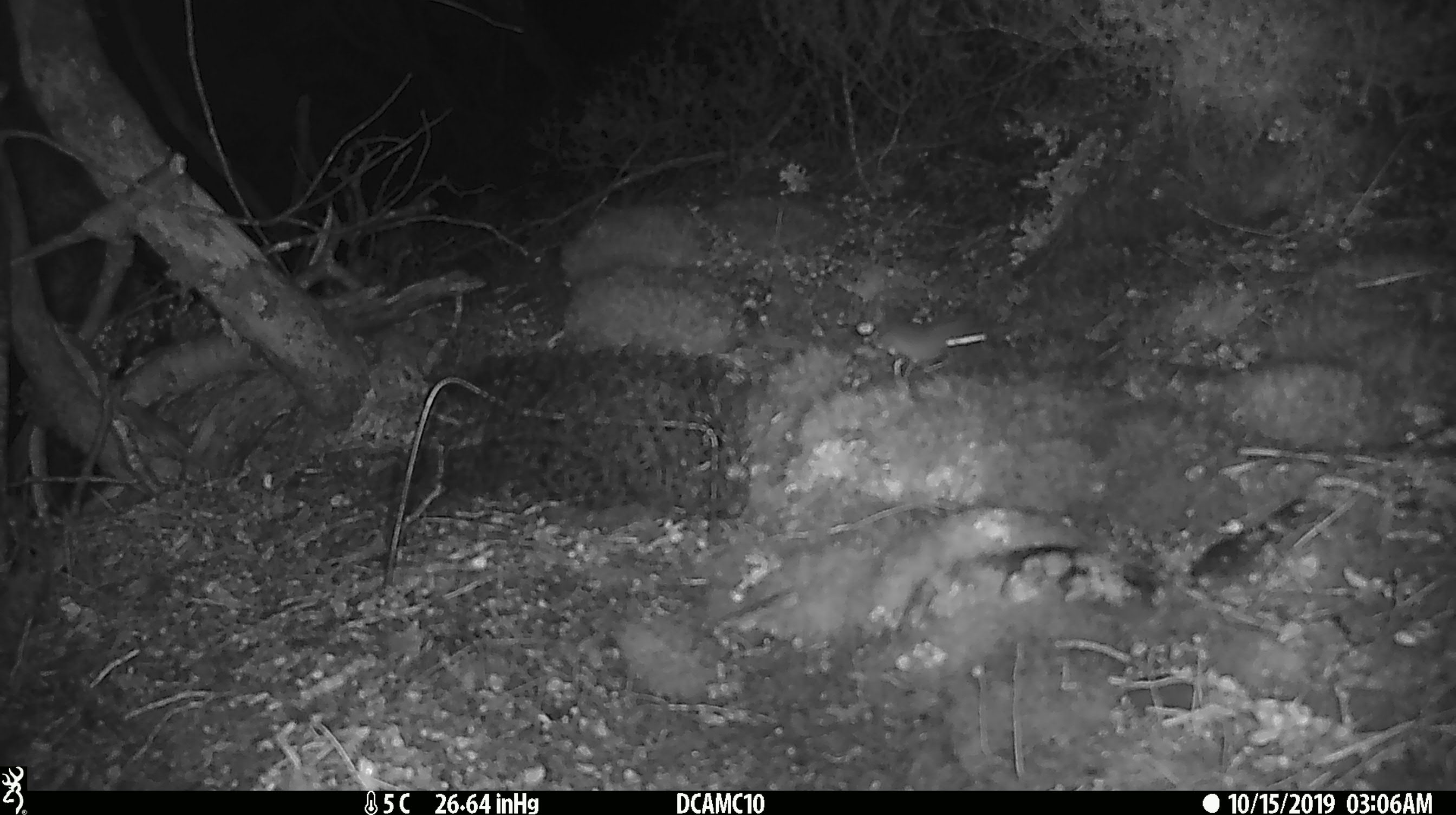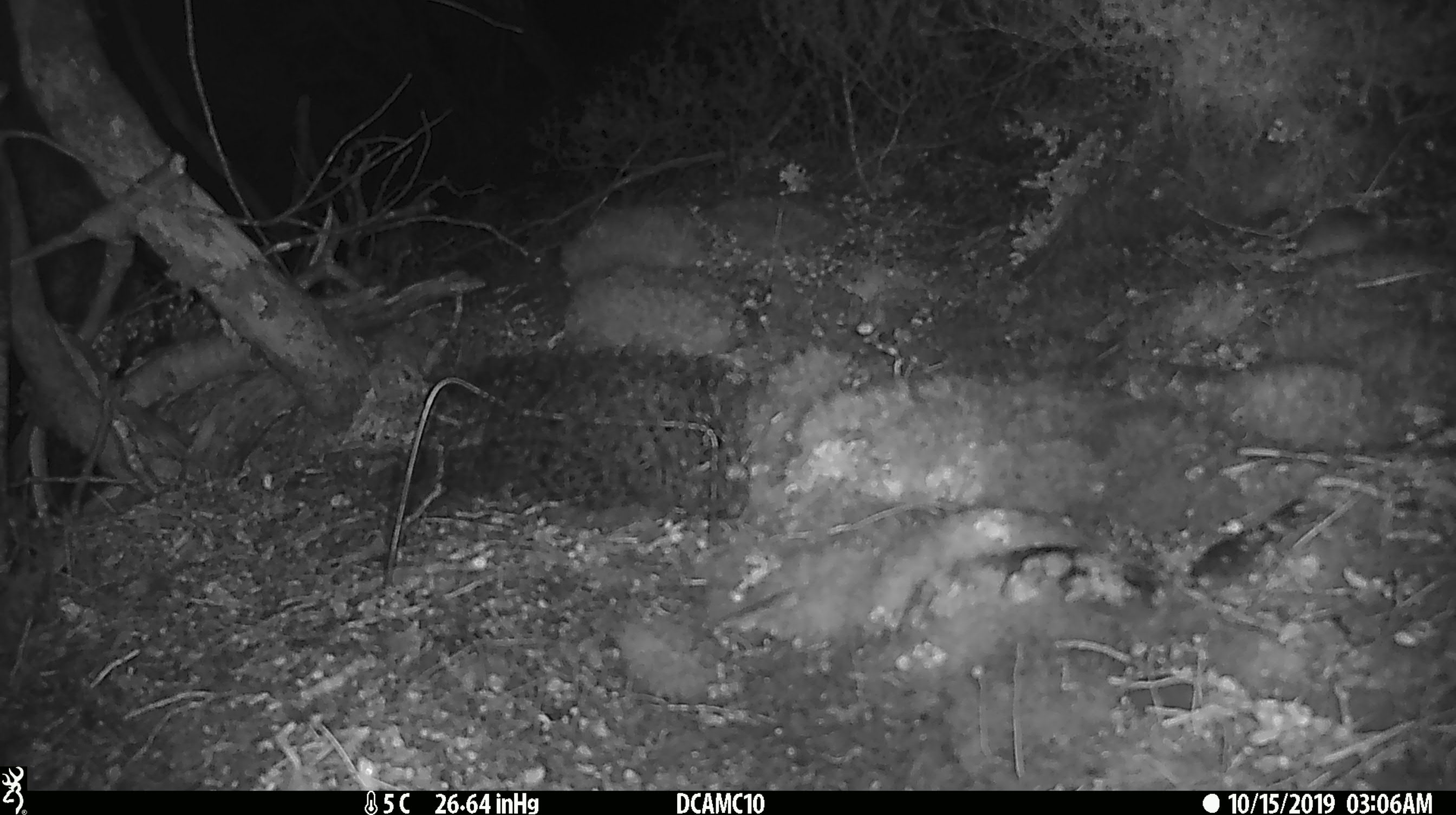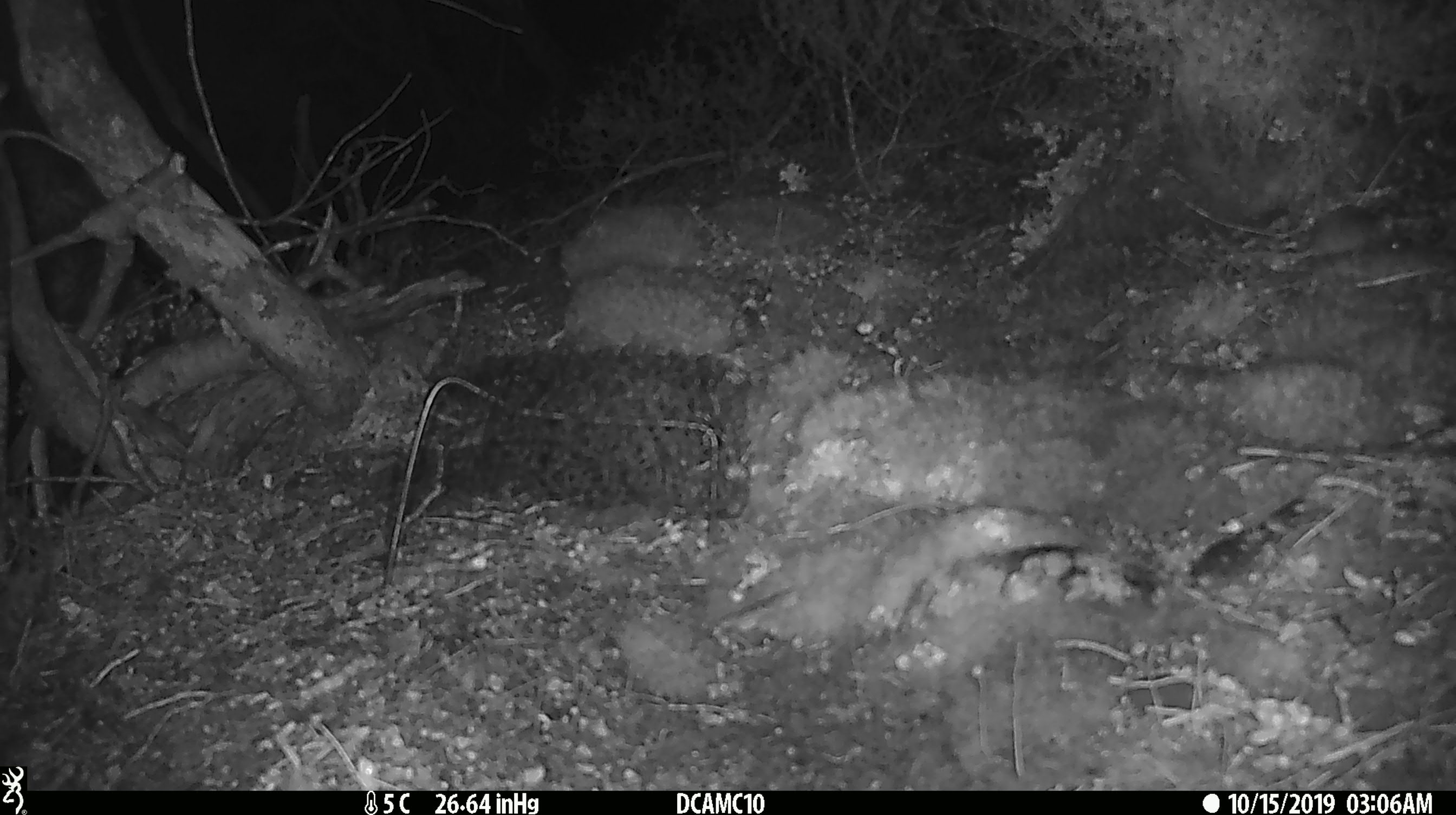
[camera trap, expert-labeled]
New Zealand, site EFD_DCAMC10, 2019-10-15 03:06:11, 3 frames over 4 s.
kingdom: Animalia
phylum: Chordata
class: Mammalia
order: Rodentia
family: Muridae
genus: Mus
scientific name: Mus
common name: mouse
Mouse (Mus).